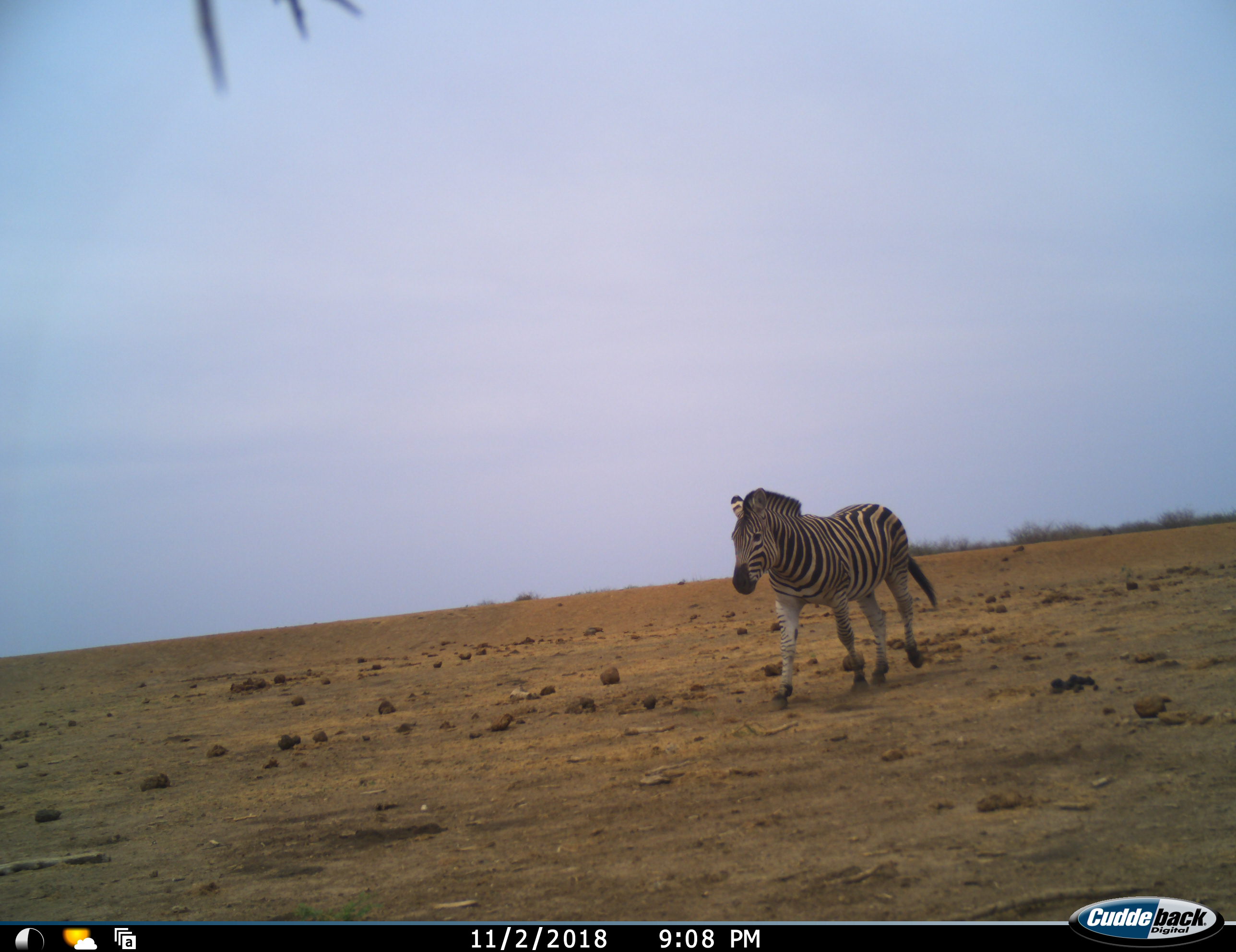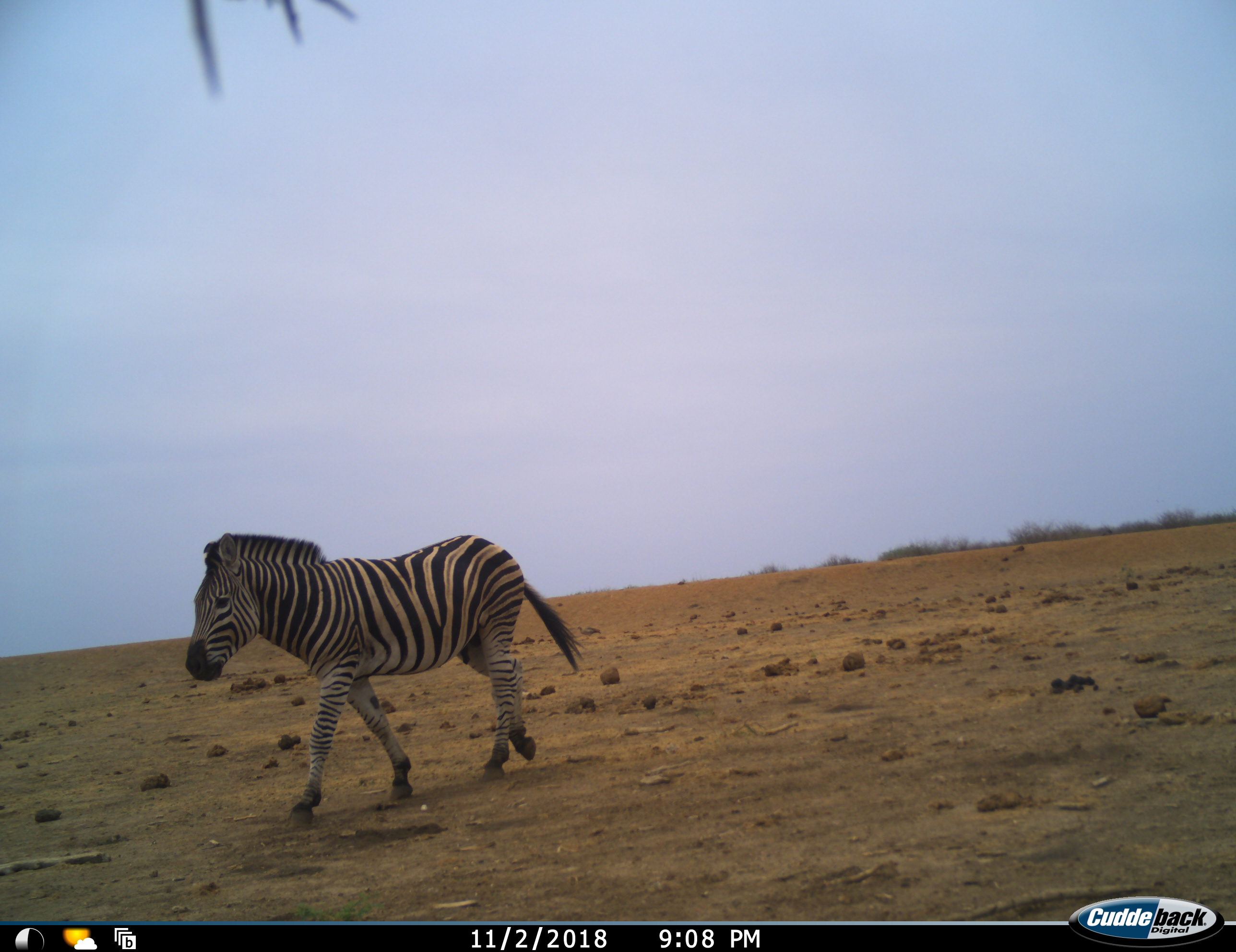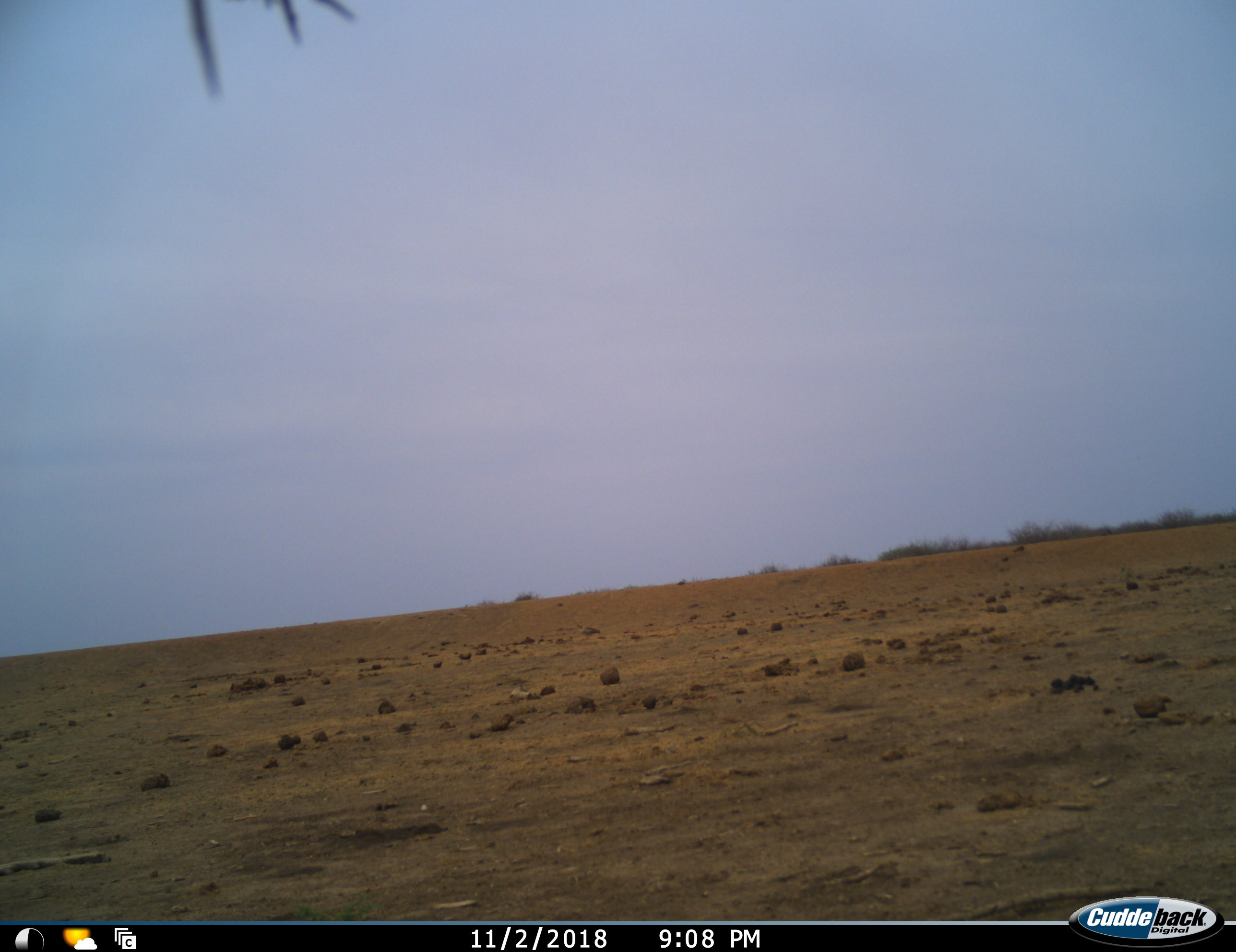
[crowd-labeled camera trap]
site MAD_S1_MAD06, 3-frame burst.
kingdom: Animalia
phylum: Chordata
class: Mammalia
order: Perissodactyla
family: Equidae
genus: Equus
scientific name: Equus quagga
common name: plains zebra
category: zebraplains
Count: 1.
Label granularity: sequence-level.